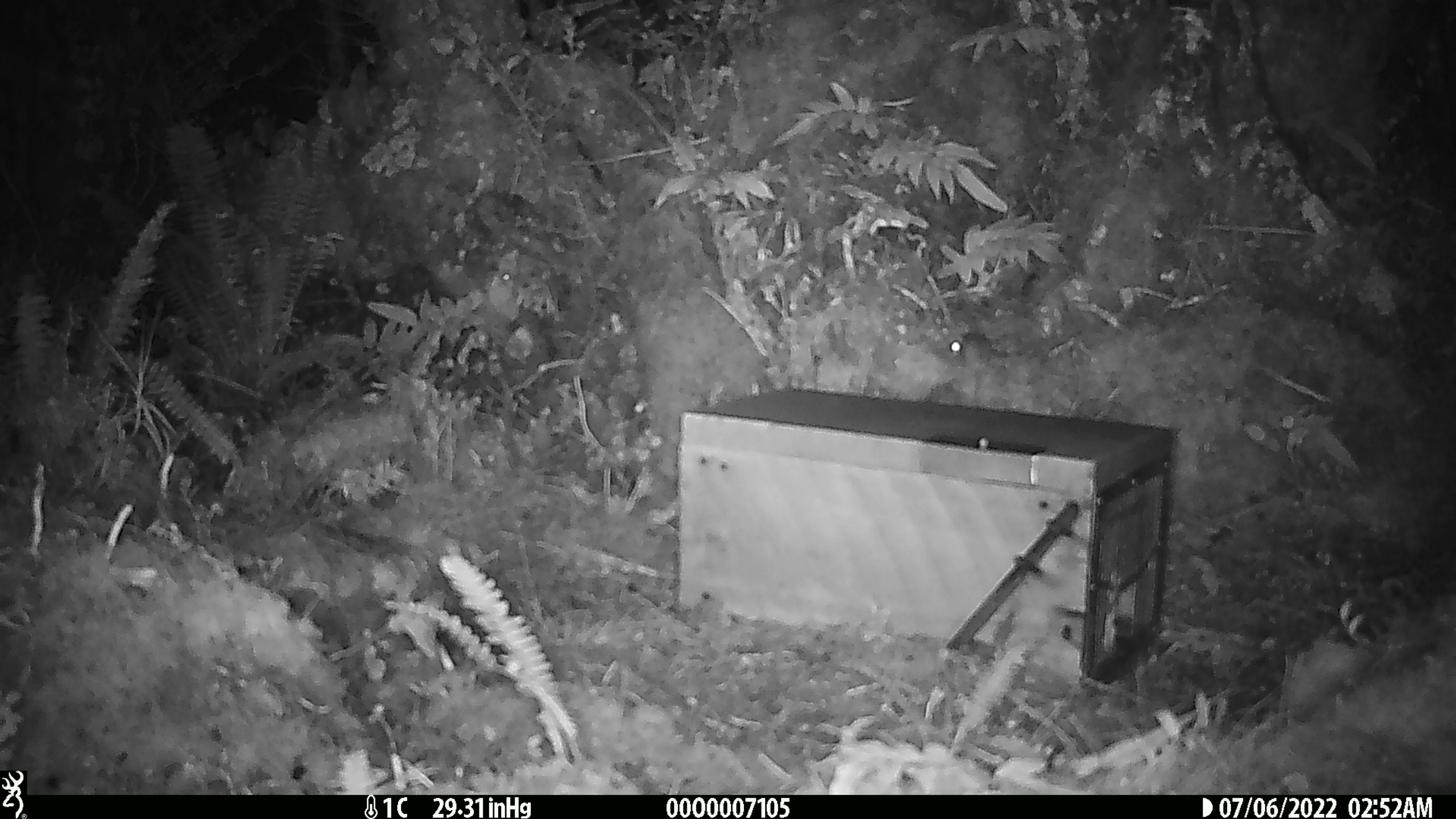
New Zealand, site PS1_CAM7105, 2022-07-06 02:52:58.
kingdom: Animalia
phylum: Chordata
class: Mammalia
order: Rodentia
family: Muridae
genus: Mus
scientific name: Mus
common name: mouse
Mouse (Mus).